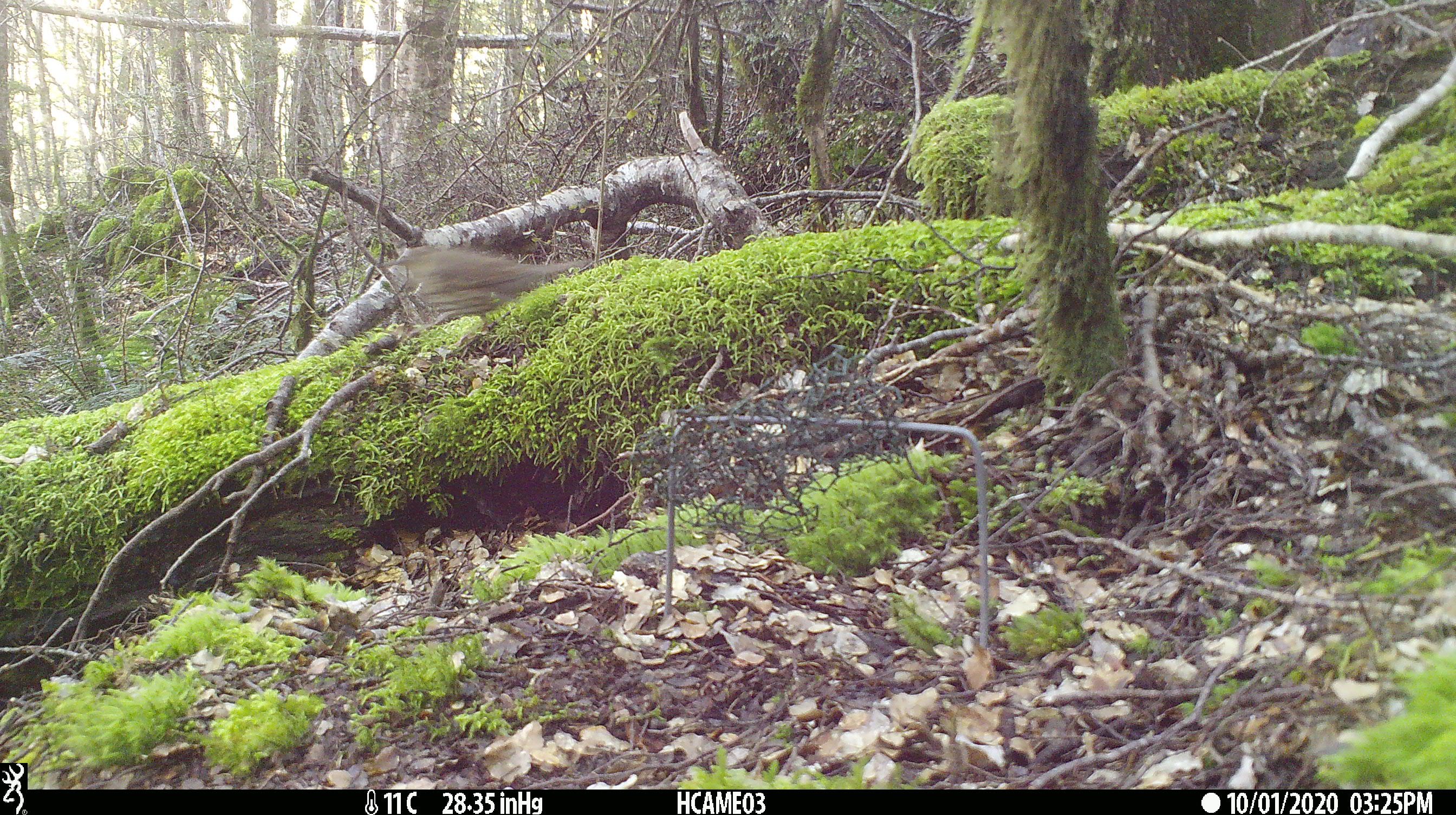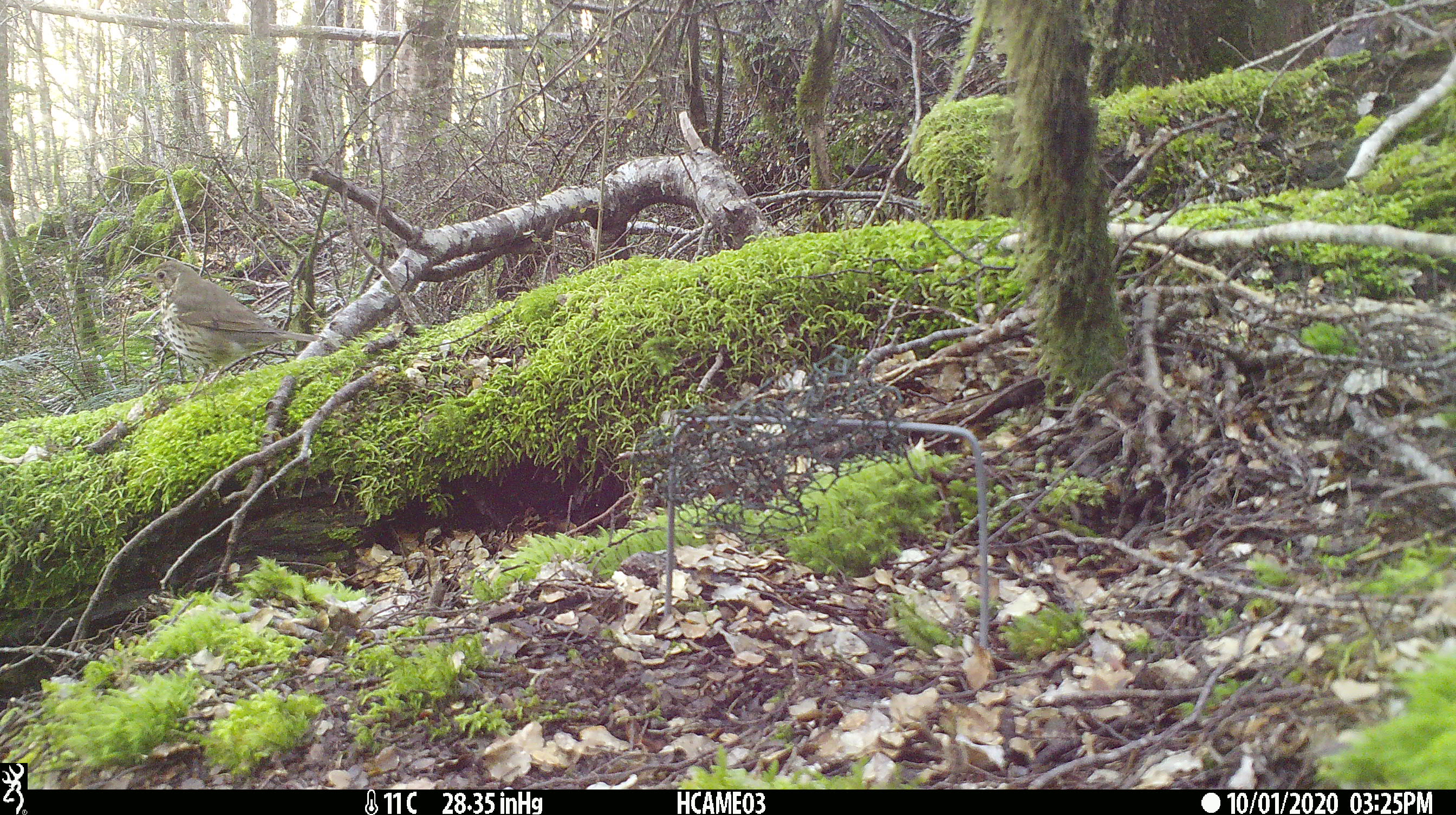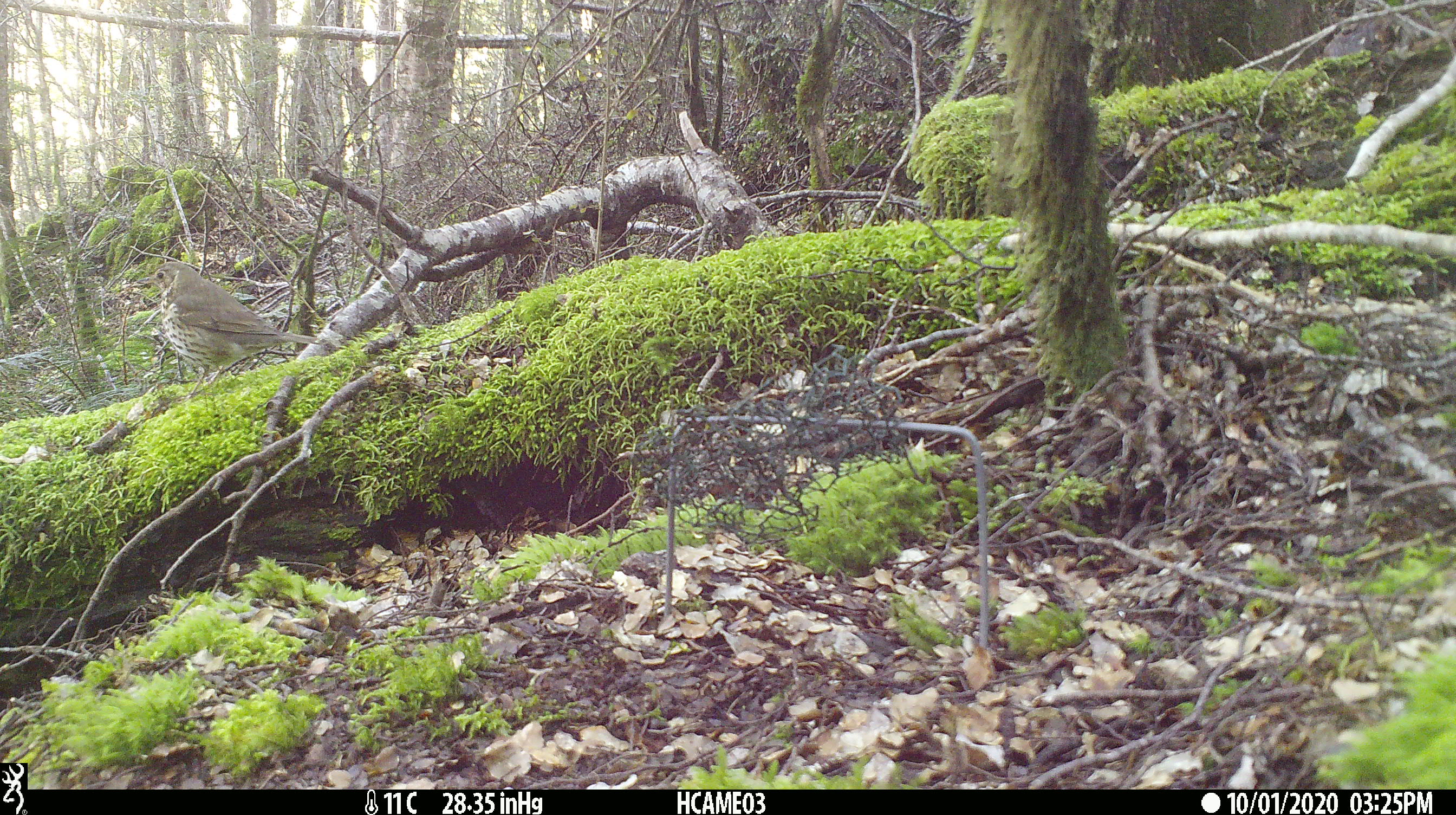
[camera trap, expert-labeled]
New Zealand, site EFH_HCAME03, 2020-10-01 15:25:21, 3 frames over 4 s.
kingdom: Animalia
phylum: Chordata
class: Aves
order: Passeriformes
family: Turdidae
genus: Turdus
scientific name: Turdus philomelos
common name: song thrush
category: thrush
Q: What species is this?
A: Thrush (song thrush) (Turdus philomelos).